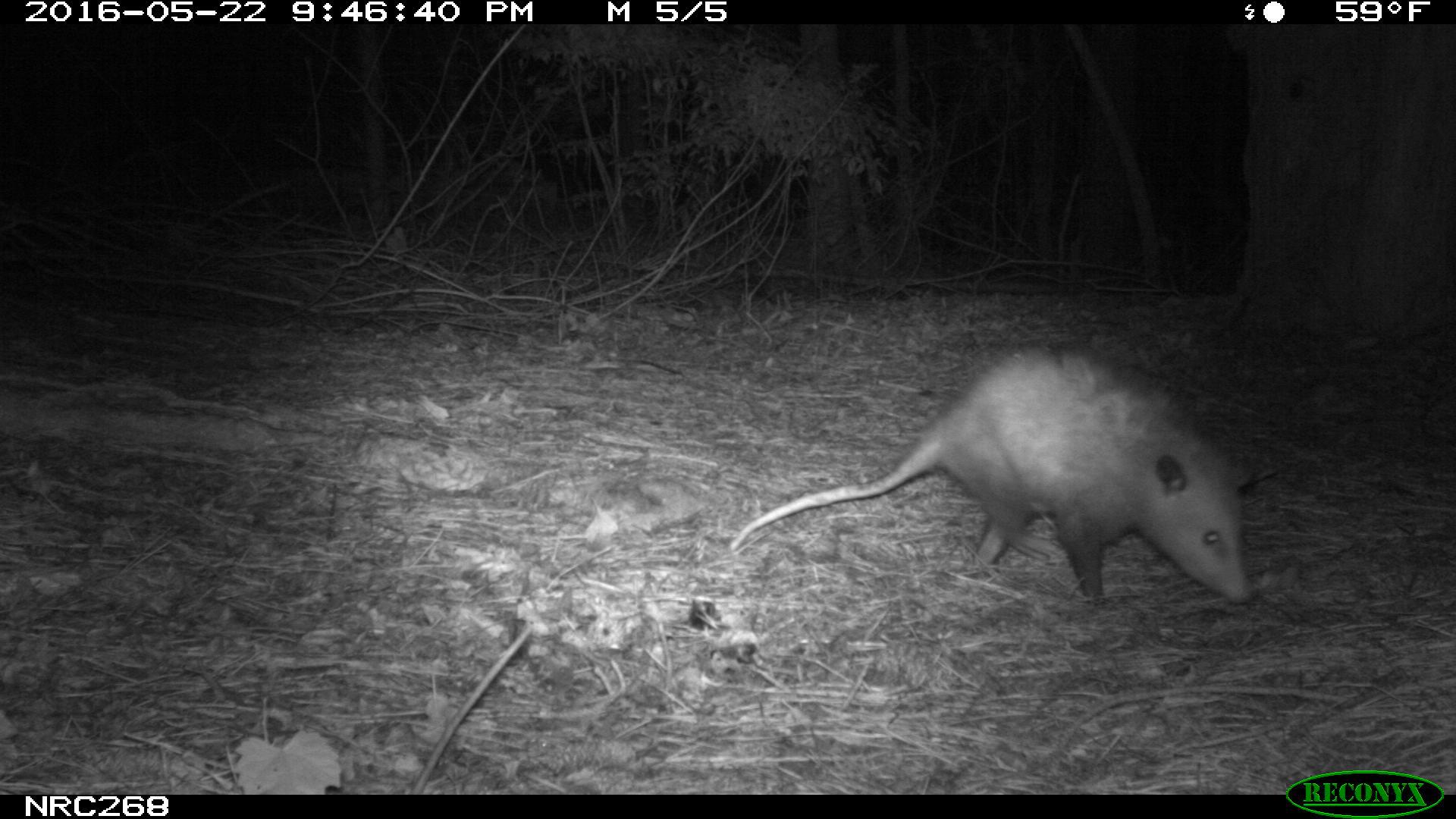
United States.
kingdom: Animalia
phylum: Chordata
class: Mammalia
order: Didelphimorphia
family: Didelphidae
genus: Didelphis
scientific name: Didelphis virginiana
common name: virginia opossum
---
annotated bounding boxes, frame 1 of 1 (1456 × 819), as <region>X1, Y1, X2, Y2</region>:
Virginia Opossum: <region>719, 328, 1269, 614</region>